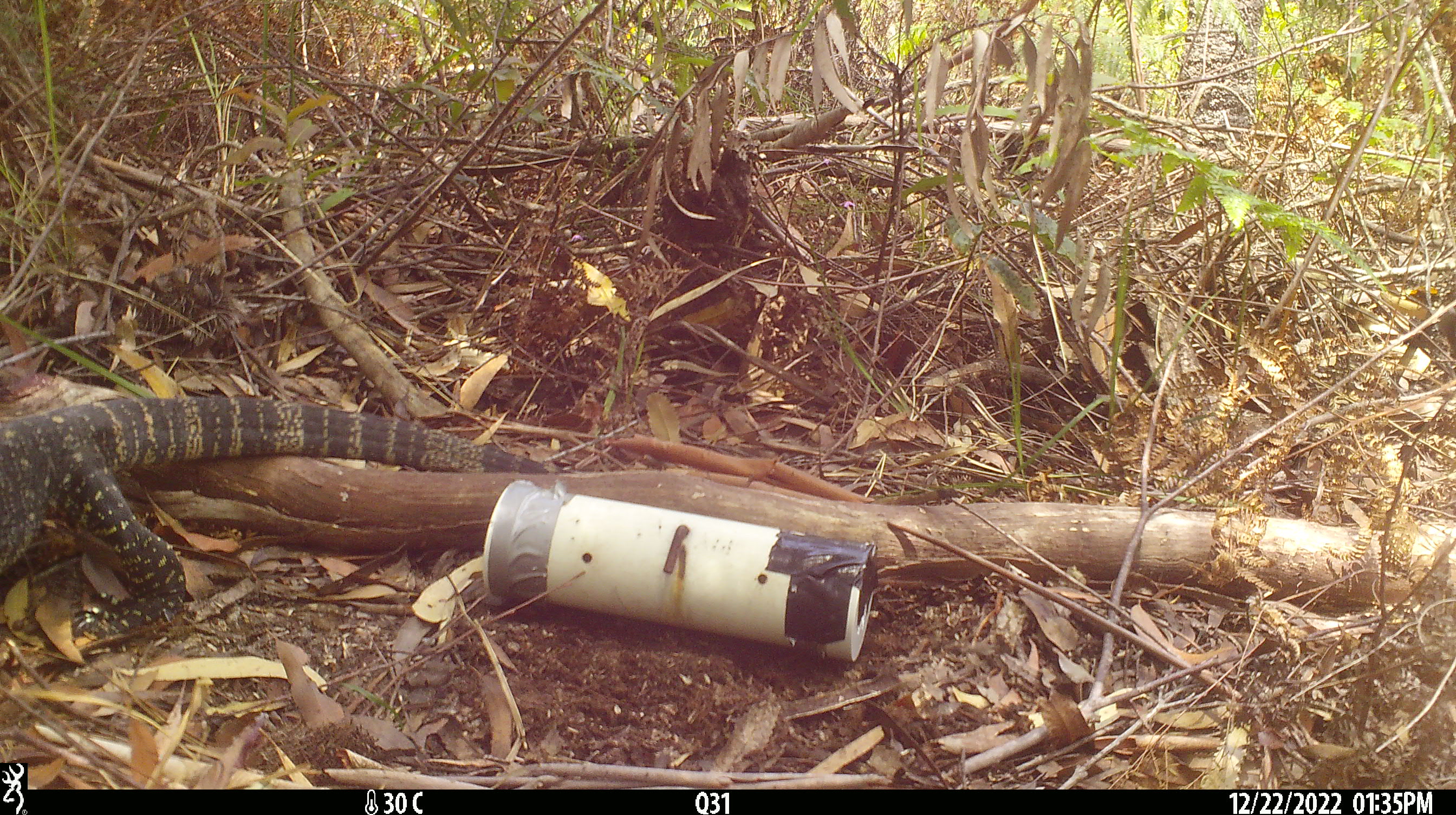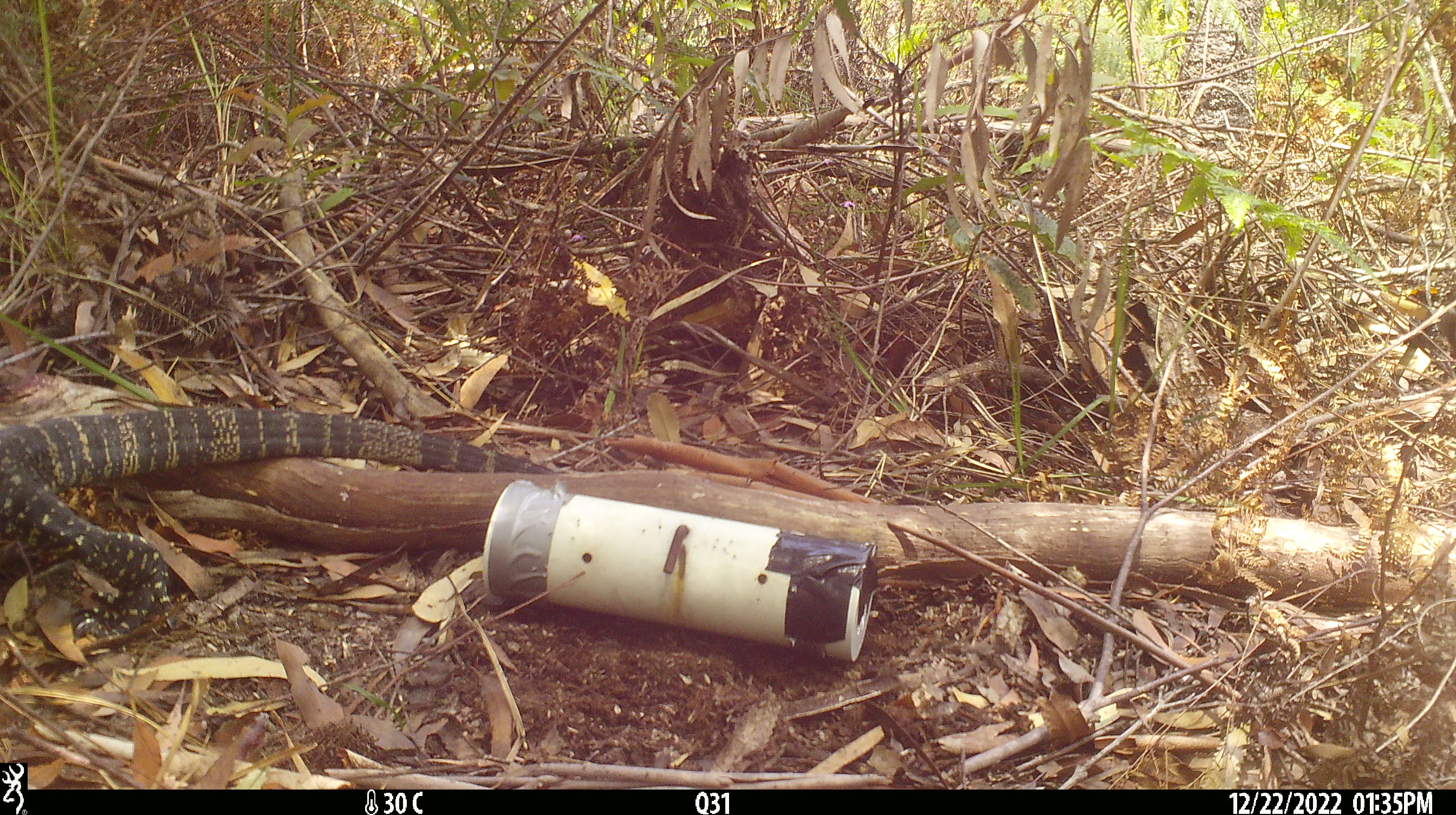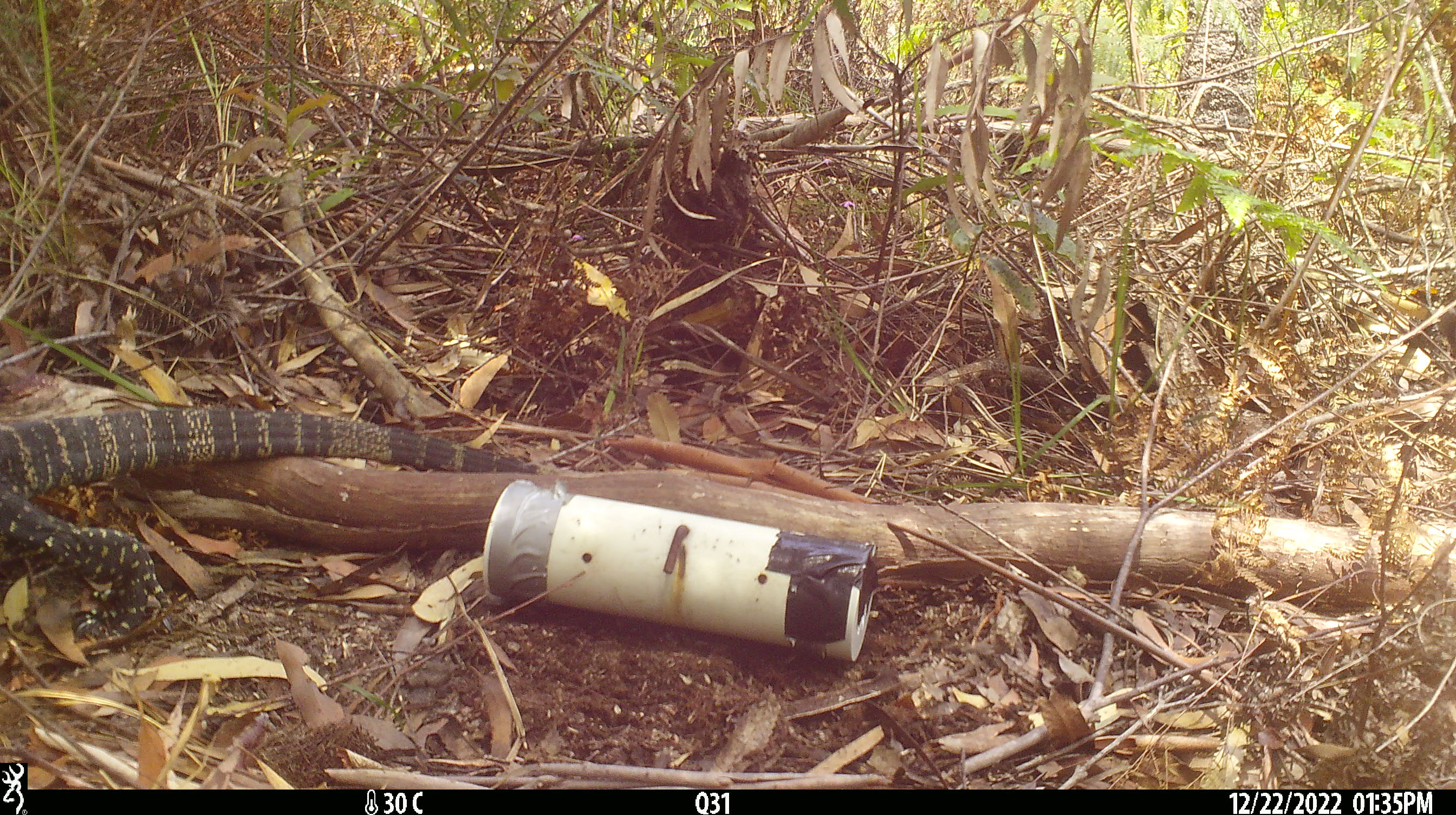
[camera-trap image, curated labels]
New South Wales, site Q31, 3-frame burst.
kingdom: Animalia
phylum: Chordata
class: Reptilia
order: Squamata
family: Varanidae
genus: Varanus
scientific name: Varanus varius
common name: lace monitor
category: goanna